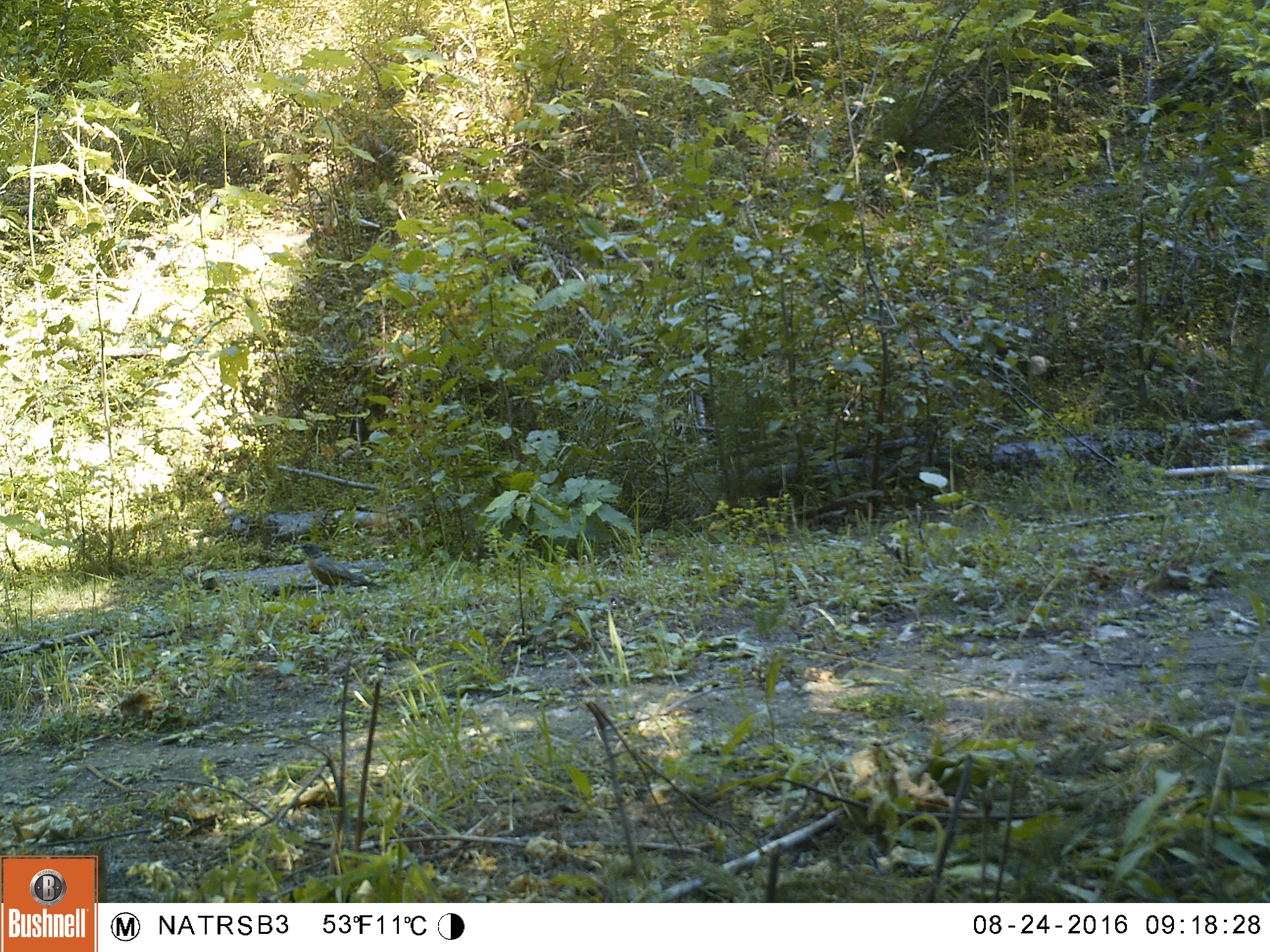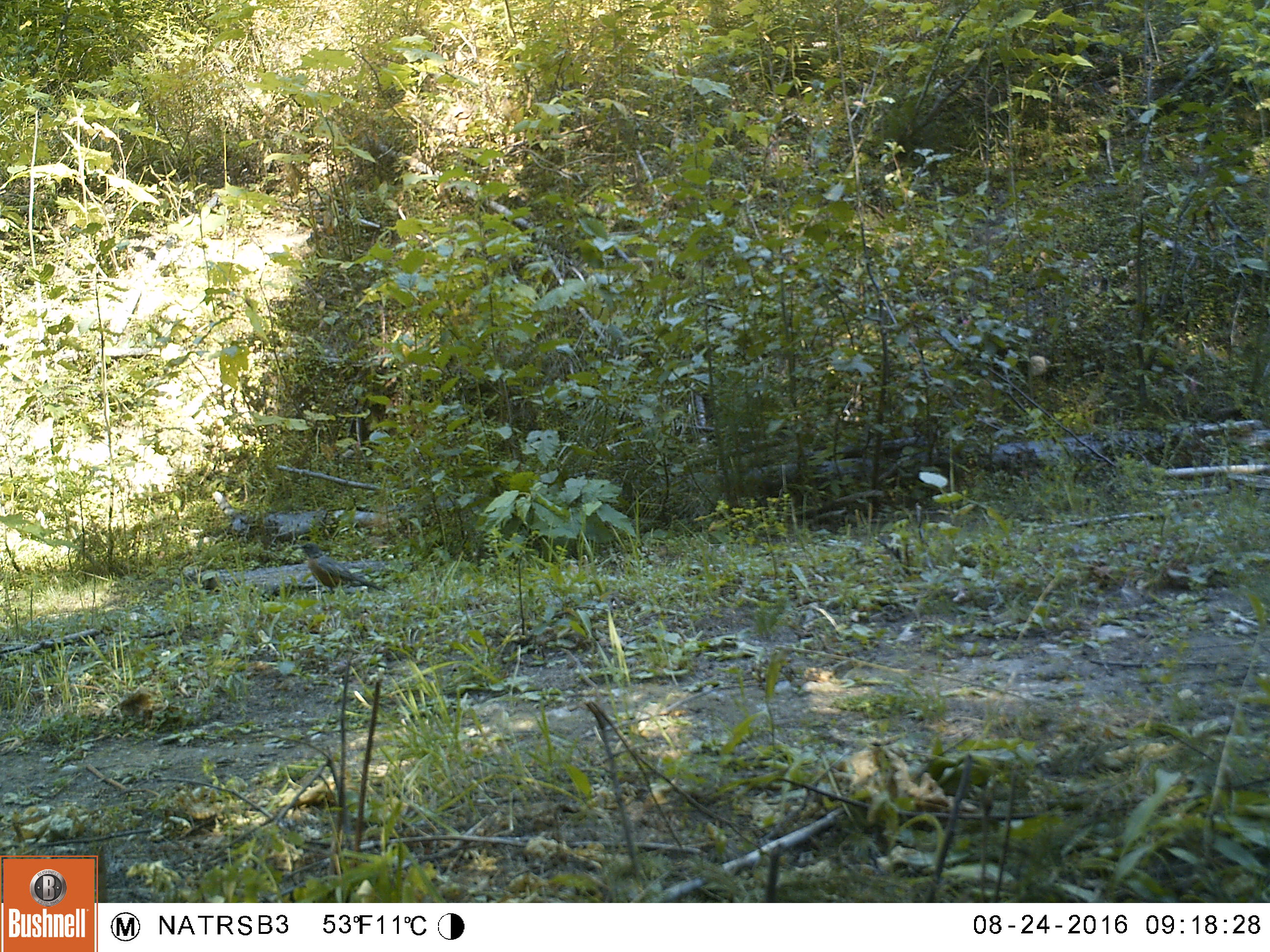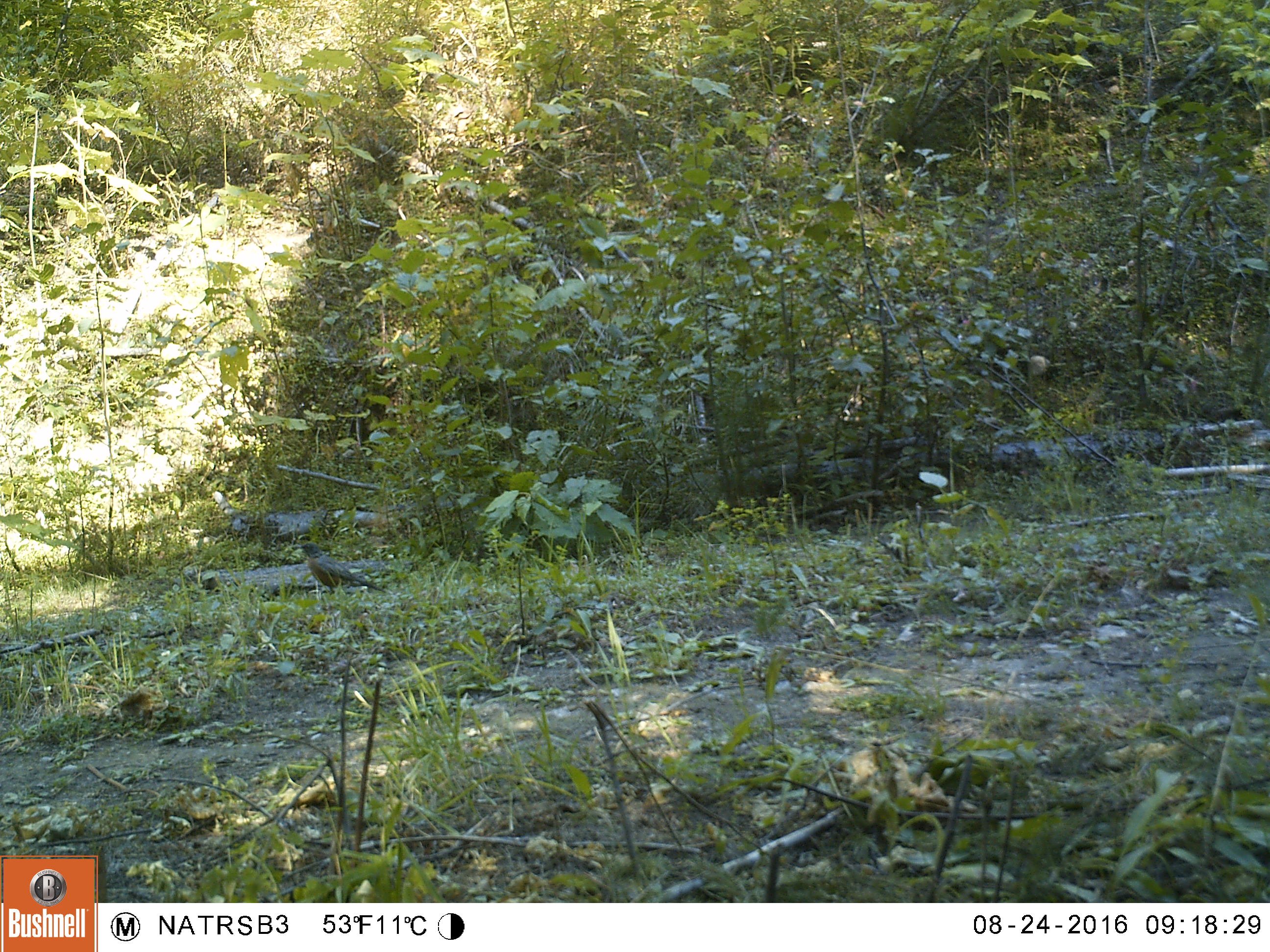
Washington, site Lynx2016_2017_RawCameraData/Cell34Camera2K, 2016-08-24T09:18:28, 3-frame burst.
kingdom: Animalia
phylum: Chordata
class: Aves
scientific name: Aves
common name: birds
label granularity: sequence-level